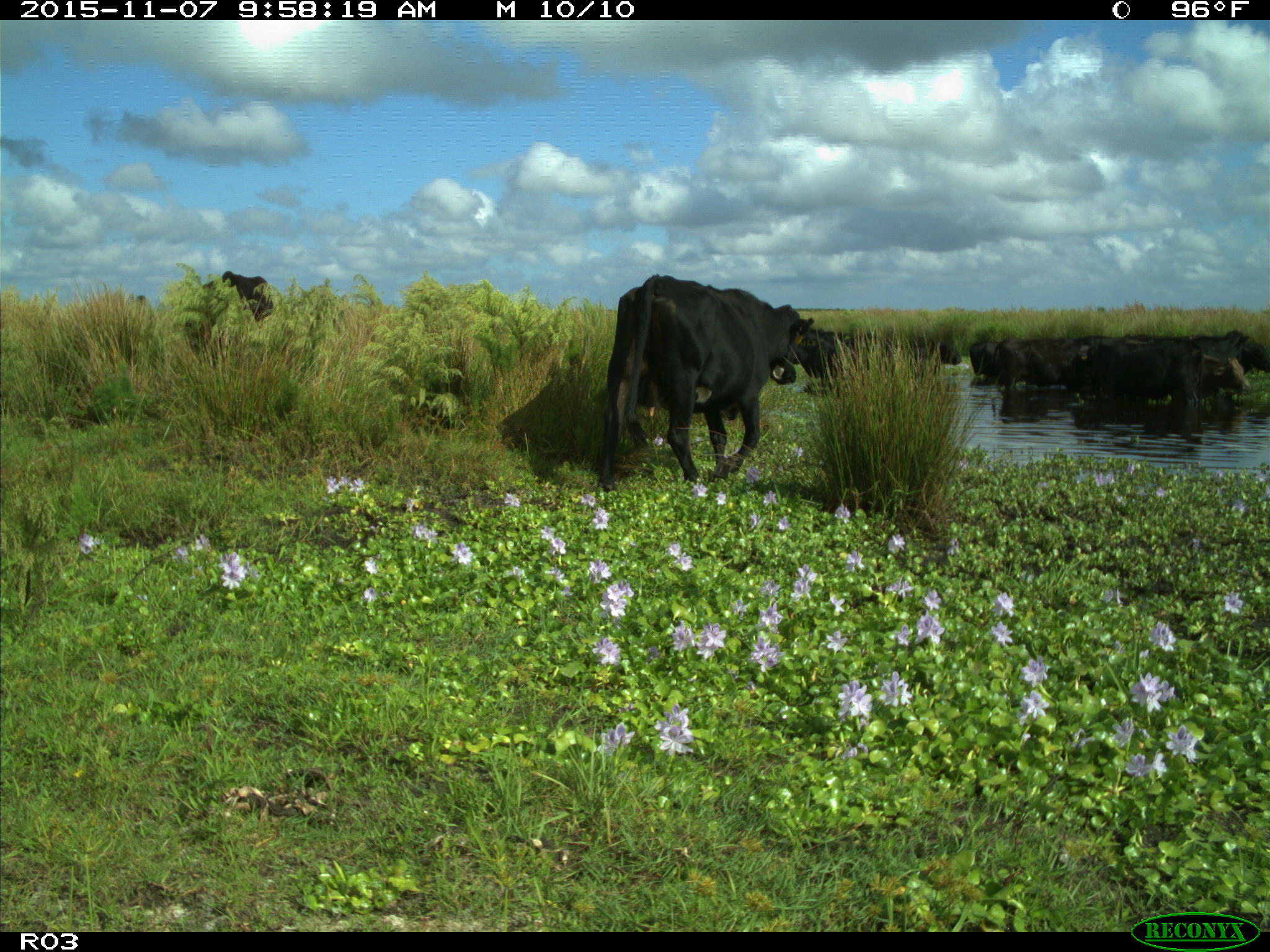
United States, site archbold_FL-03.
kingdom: Animalia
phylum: Chordata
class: Mammalia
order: Artiodactyla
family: Bovidae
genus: Bos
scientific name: Bos taurus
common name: domestic cow